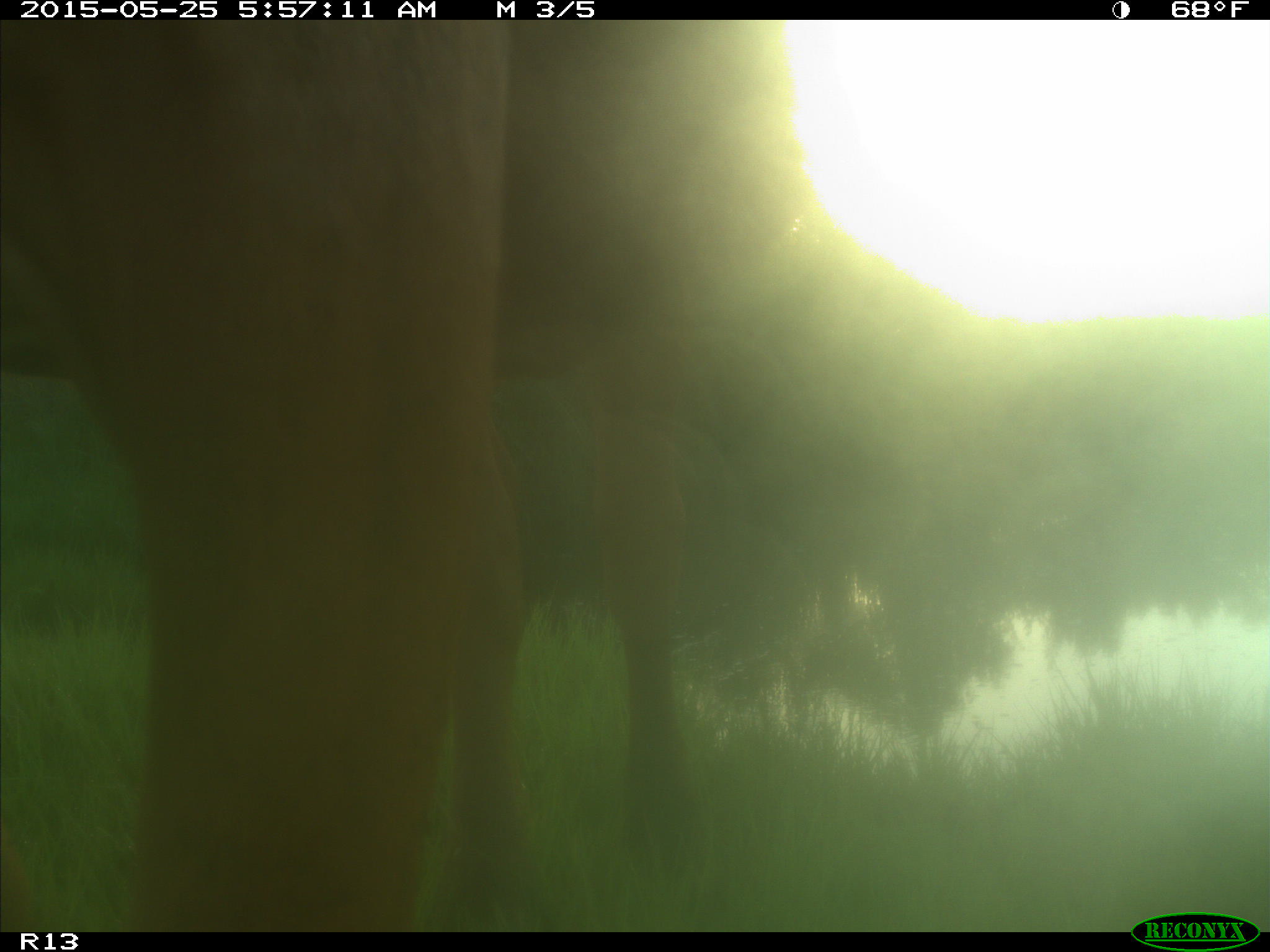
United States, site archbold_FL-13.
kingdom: Animalia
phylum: Chordata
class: Mammalia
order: Artiodactyla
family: Bovidae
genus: Bos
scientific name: Bos taurus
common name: domestic cow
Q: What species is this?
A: Bos taurus (domestic cow).